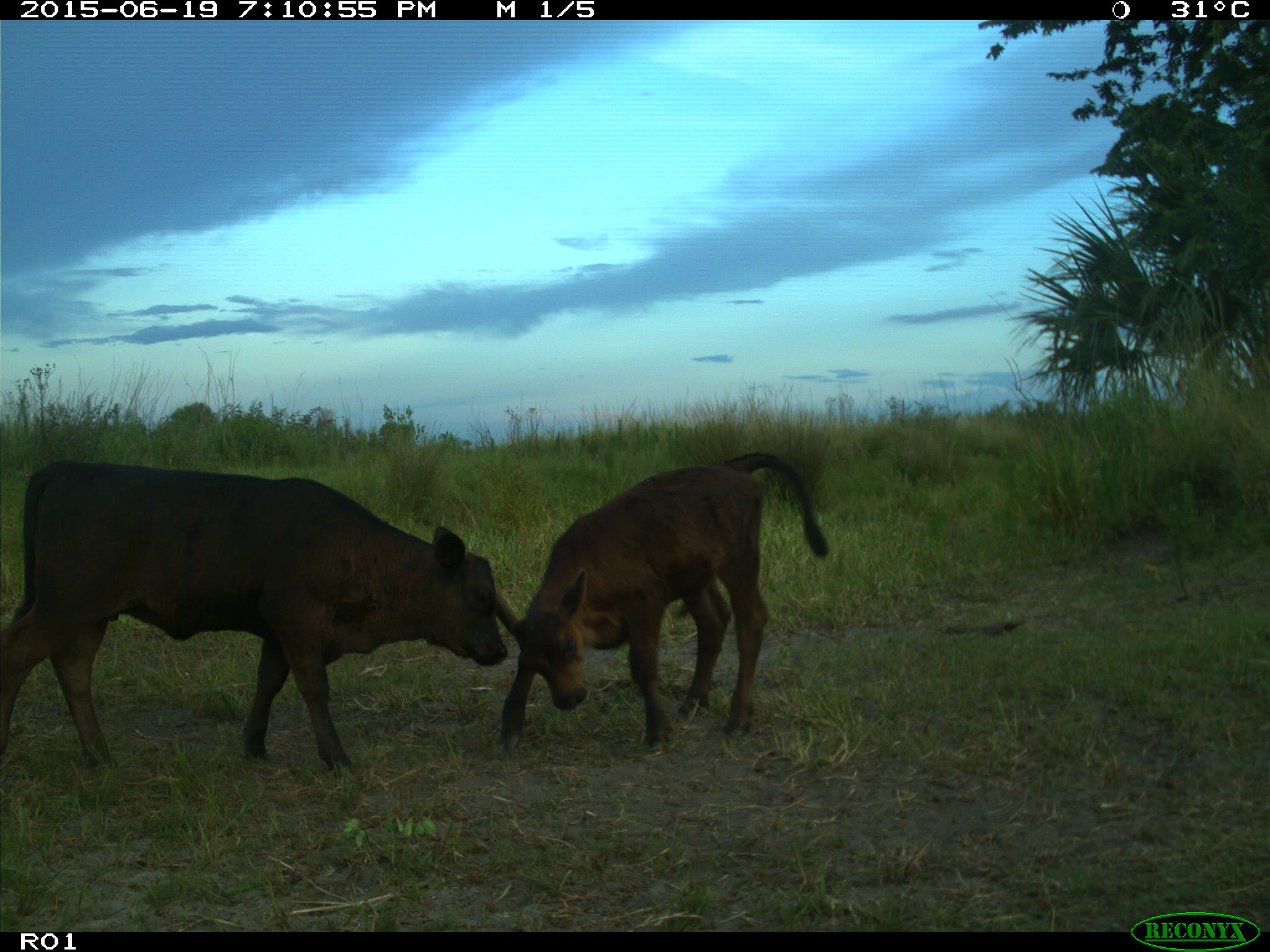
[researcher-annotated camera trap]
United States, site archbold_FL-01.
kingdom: Animalia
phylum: Chordata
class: Mammalia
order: Artiodactyla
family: Bovidae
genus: Bos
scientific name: Bos taurus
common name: domestic cow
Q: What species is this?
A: Bos taurus (domestic cow).